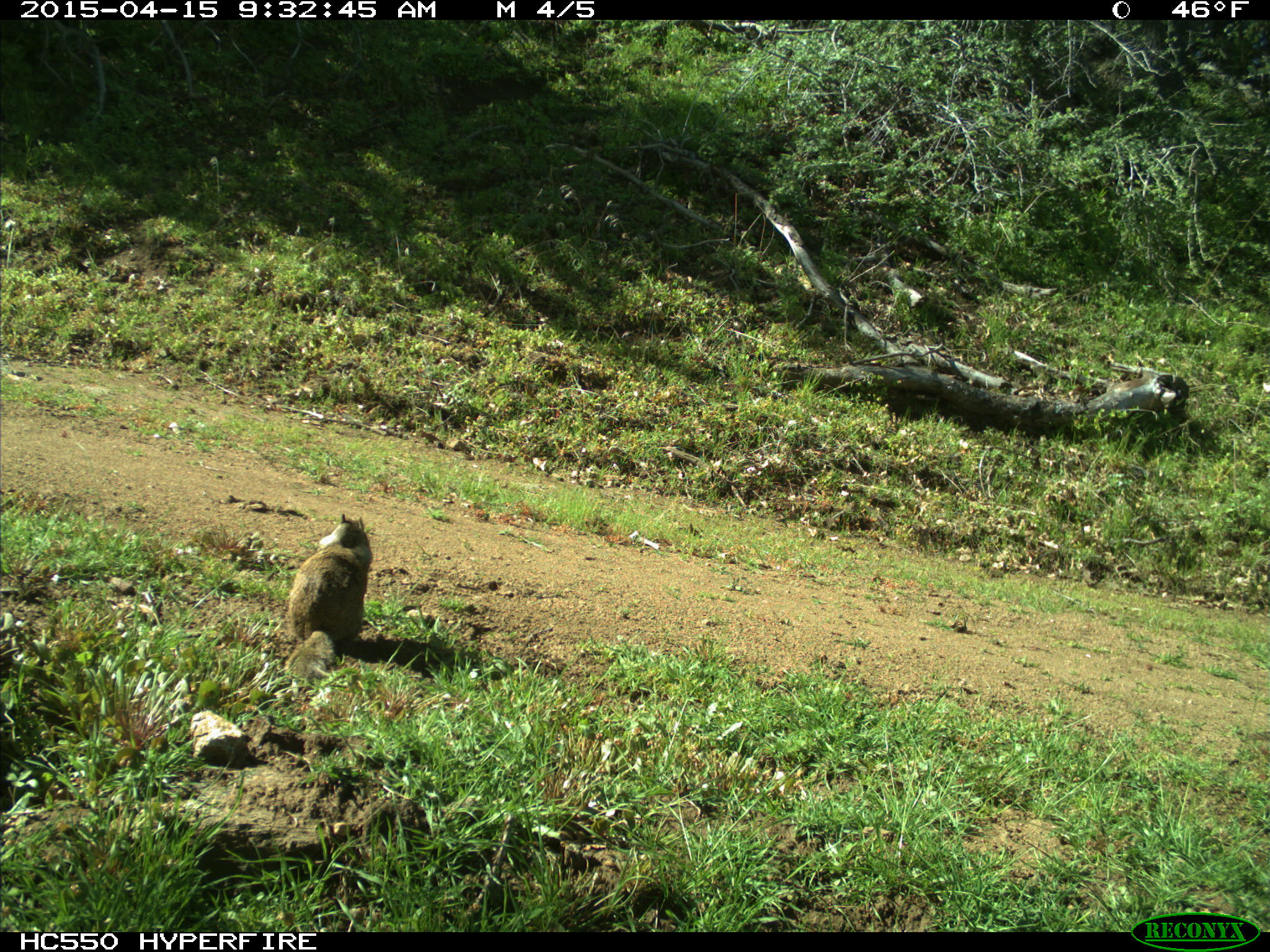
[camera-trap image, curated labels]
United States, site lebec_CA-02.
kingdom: Animalia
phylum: Chordata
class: Mammalia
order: Rodentia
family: Sciuridae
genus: Otospermophilus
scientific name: Otospermophilus beecheyi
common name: california ground squirrel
Otospermophilus beecheyi (california ground squirrel).